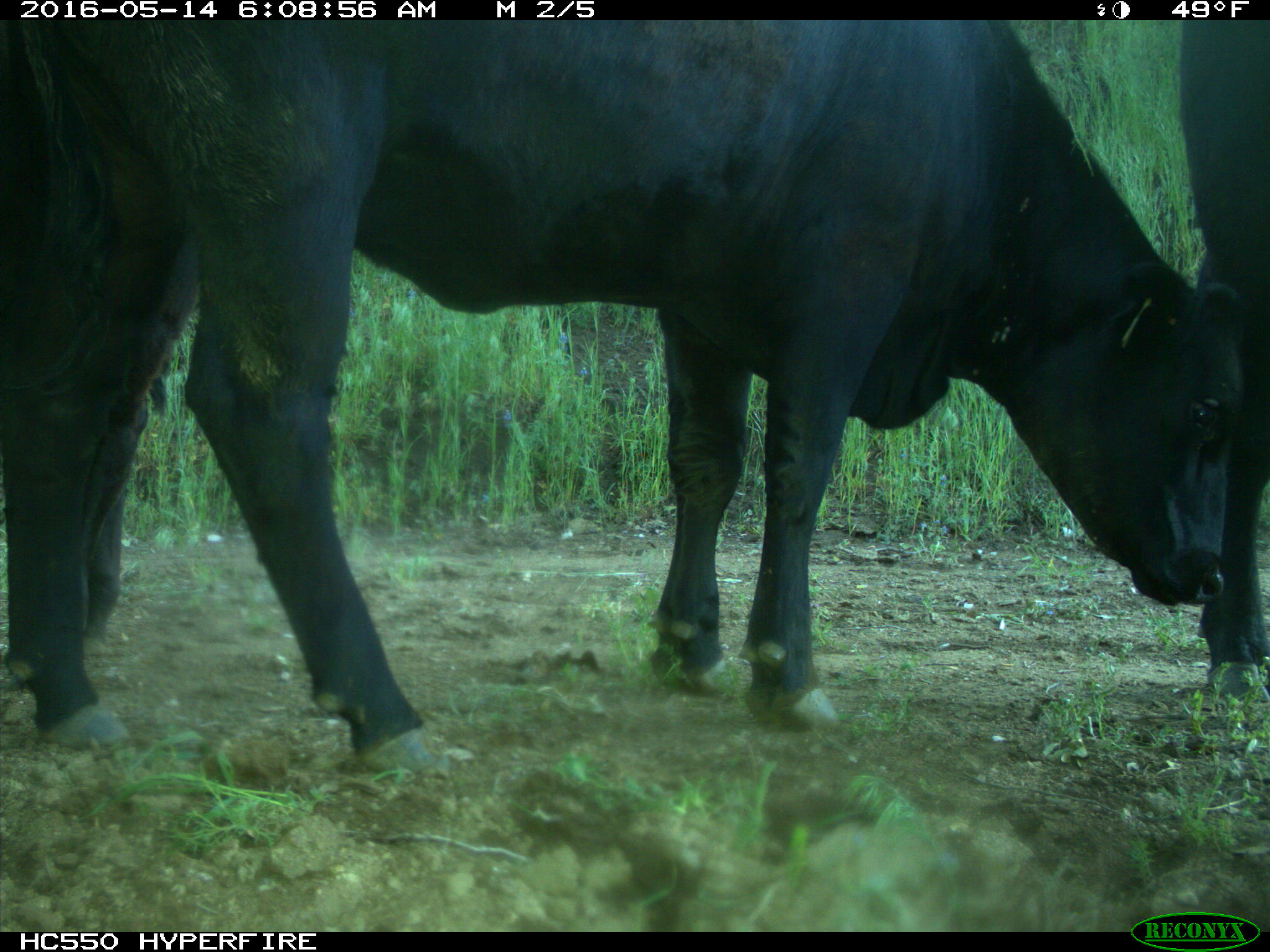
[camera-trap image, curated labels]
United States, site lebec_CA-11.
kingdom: Animalia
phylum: Chordata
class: Mammalia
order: Artiodactyla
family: Bovidae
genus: Bos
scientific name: Bos taurus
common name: domestic cow